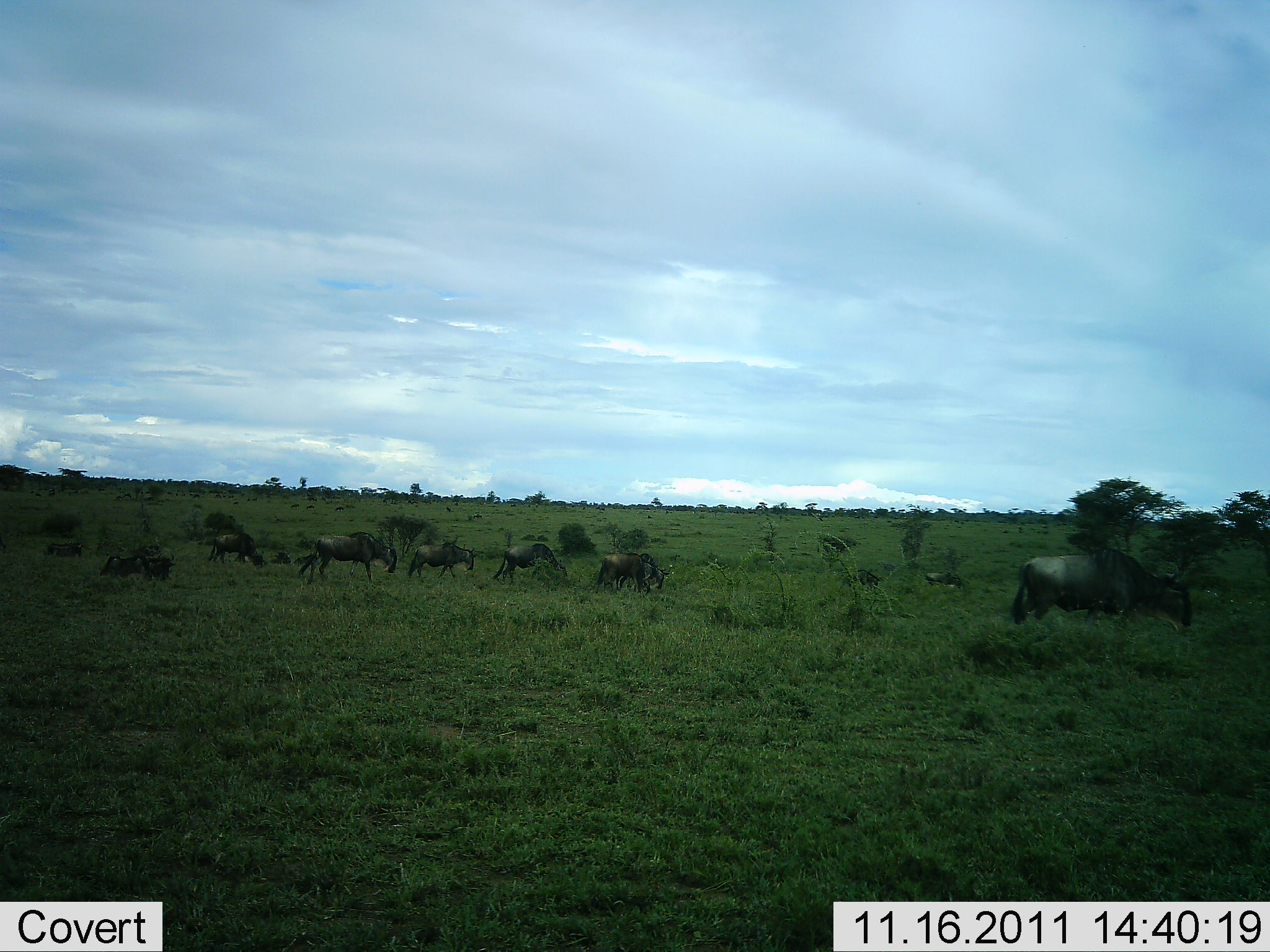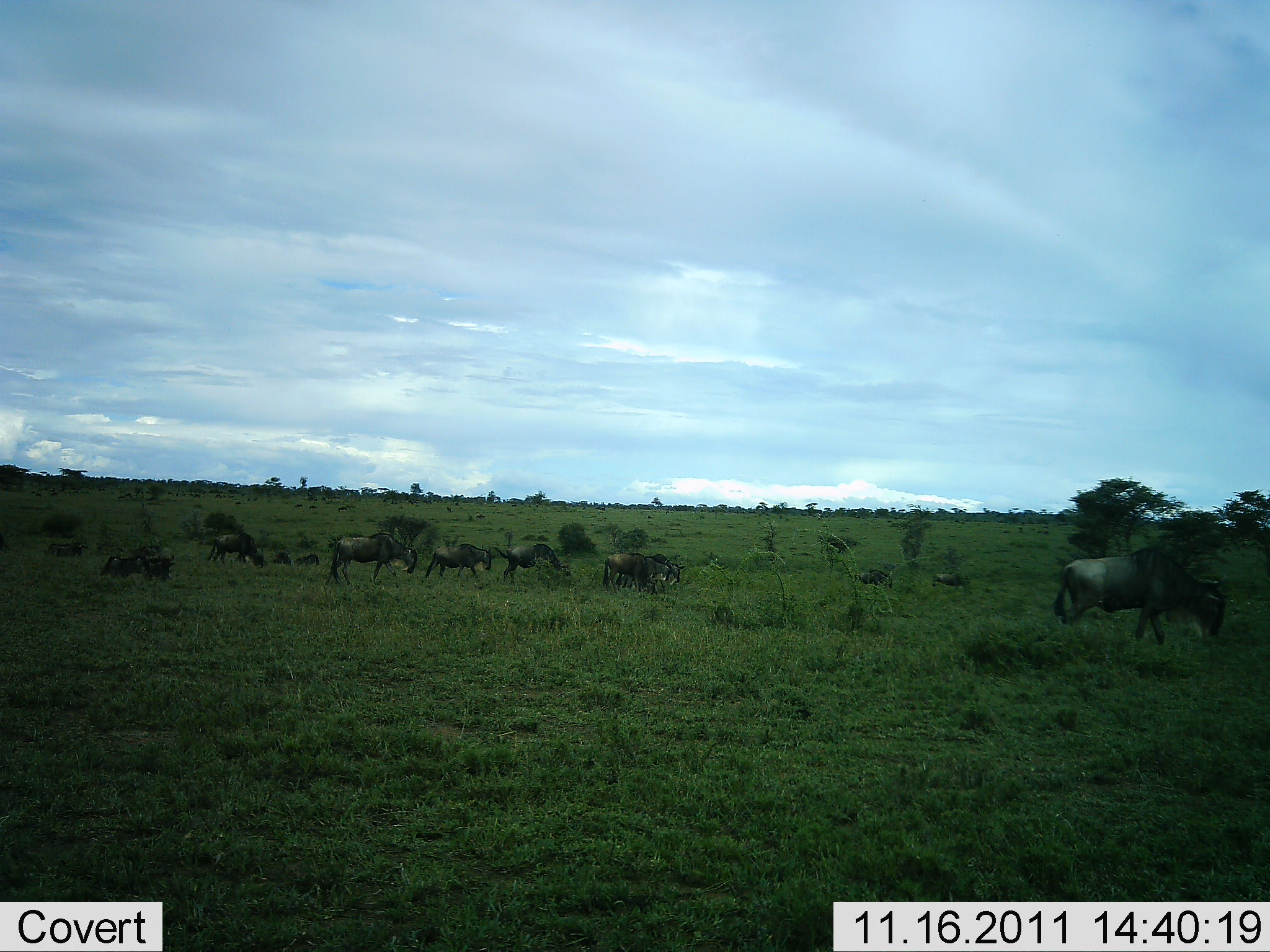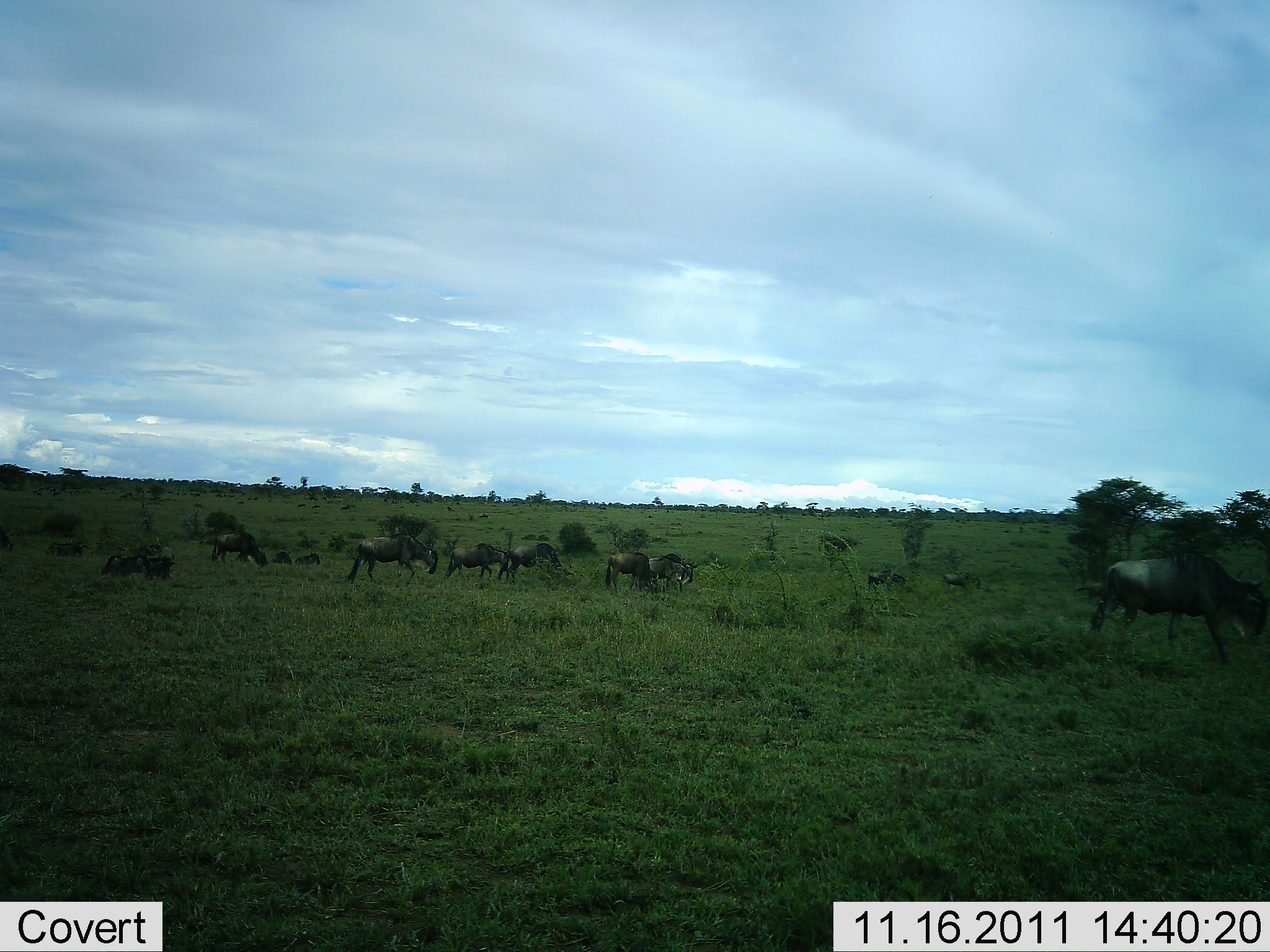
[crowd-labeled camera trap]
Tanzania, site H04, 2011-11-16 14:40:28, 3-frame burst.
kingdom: Animalia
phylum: Chordata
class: Mammalia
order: Artiodactyla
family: Bovidae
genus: Connochaetes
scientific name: Connochaetes taurinus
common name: blue wildebeest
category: wildebeest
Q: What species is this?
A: Wildebeest (blue wildebeest) (Connochaetes taurinus).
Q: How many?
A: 11-50.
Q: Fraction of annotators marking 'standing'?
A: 40%.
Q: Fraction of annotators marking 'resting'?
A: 20%.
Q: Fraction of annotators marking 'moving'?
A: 80%.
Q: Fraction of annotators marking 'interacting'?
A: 10%.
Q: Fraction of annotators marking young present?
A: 0%.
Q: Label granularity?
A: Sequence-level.